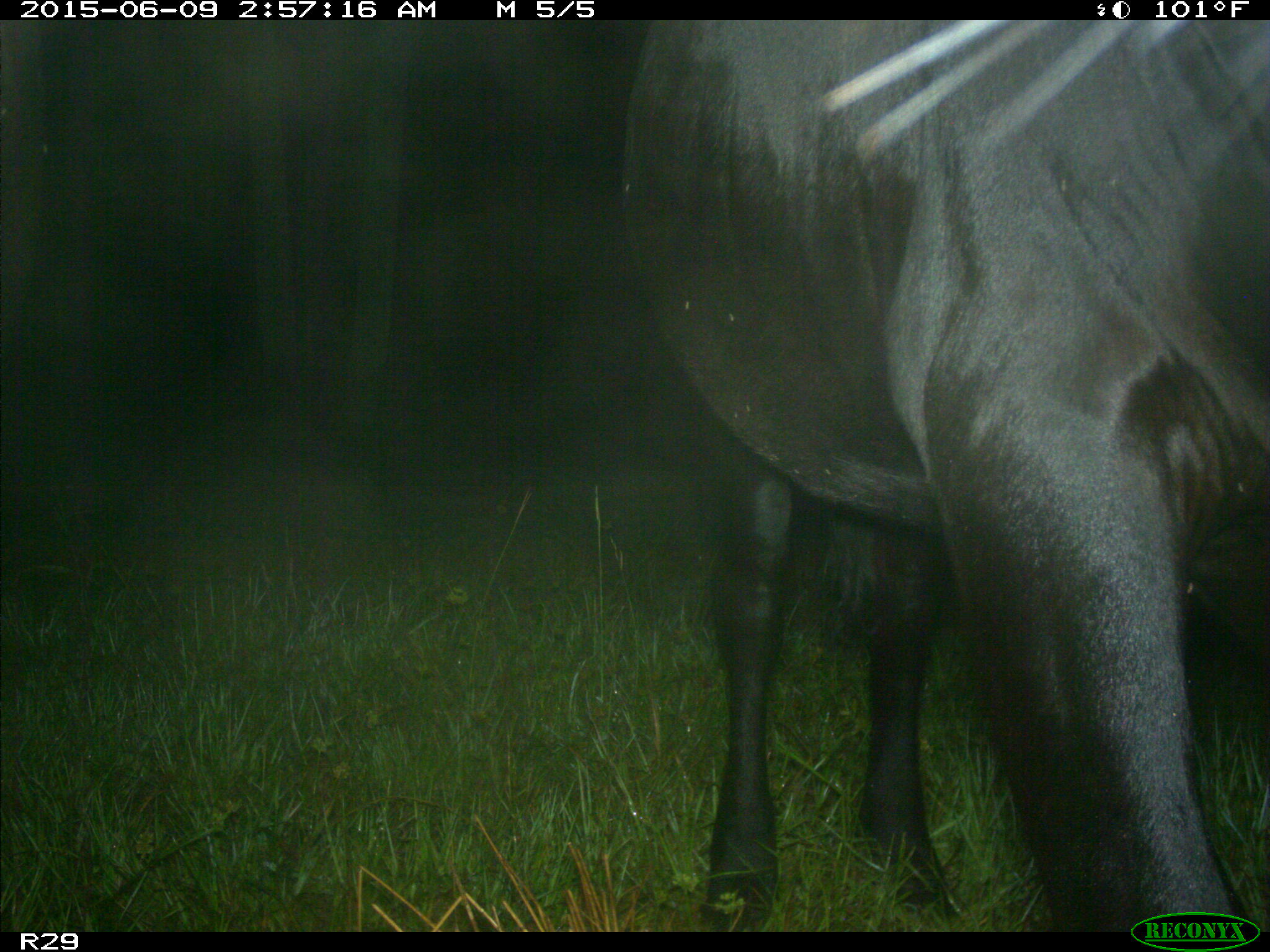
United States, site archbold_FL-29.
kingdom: Animalia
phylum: Chordata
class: Mammalia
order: Artiodactyla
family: Bovidae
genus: Bos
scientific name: Bos taurus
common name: domestic cow